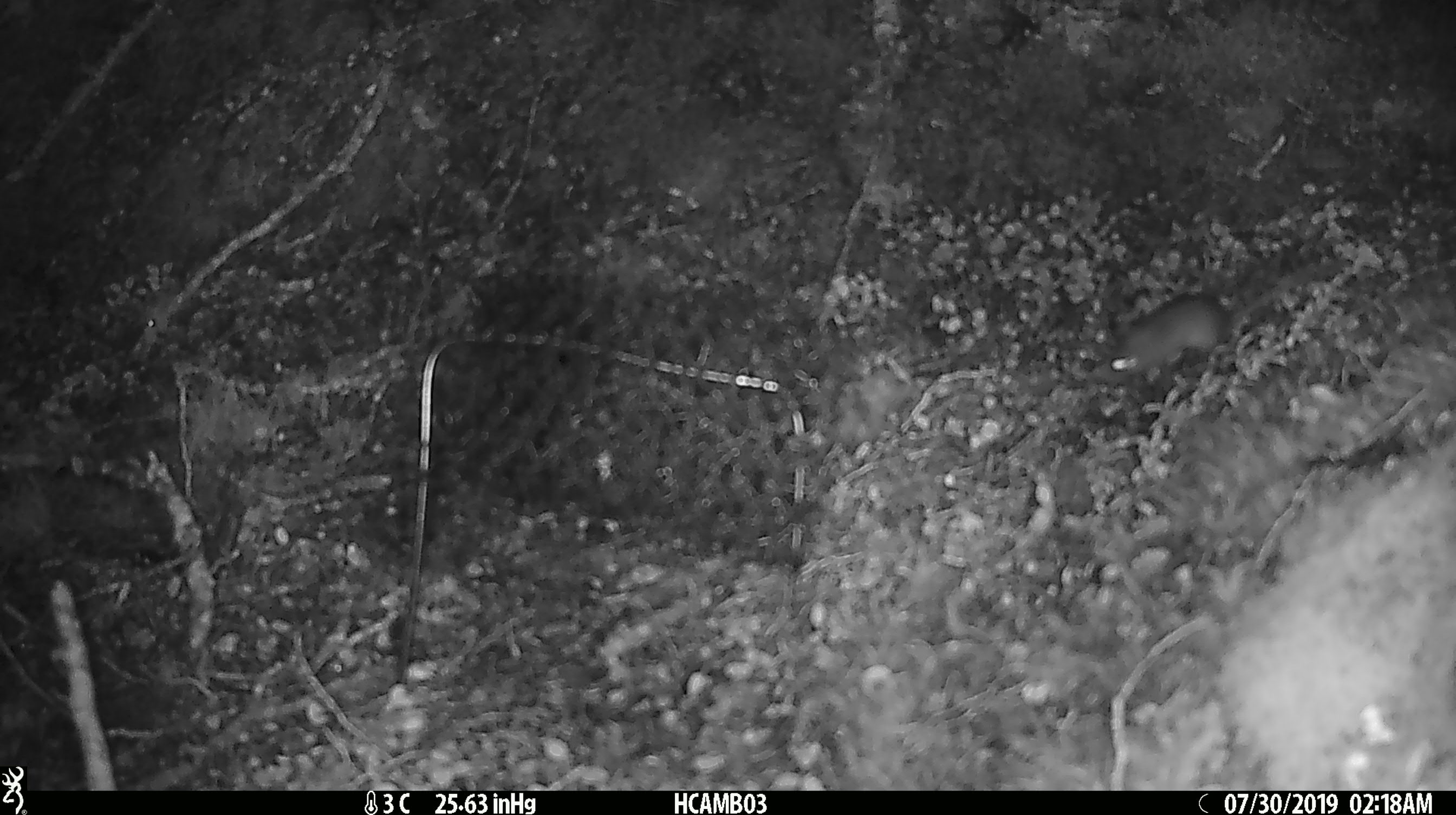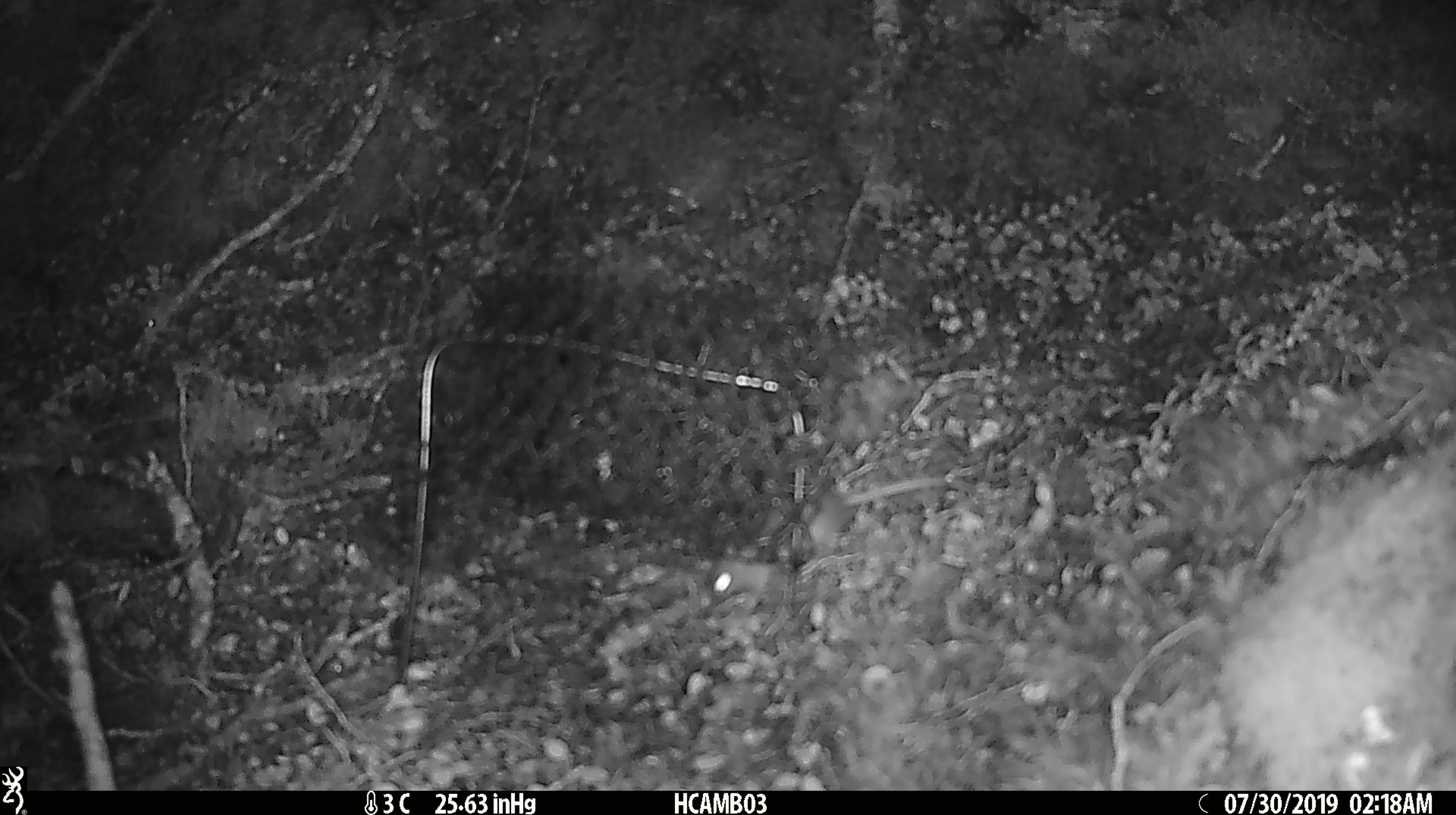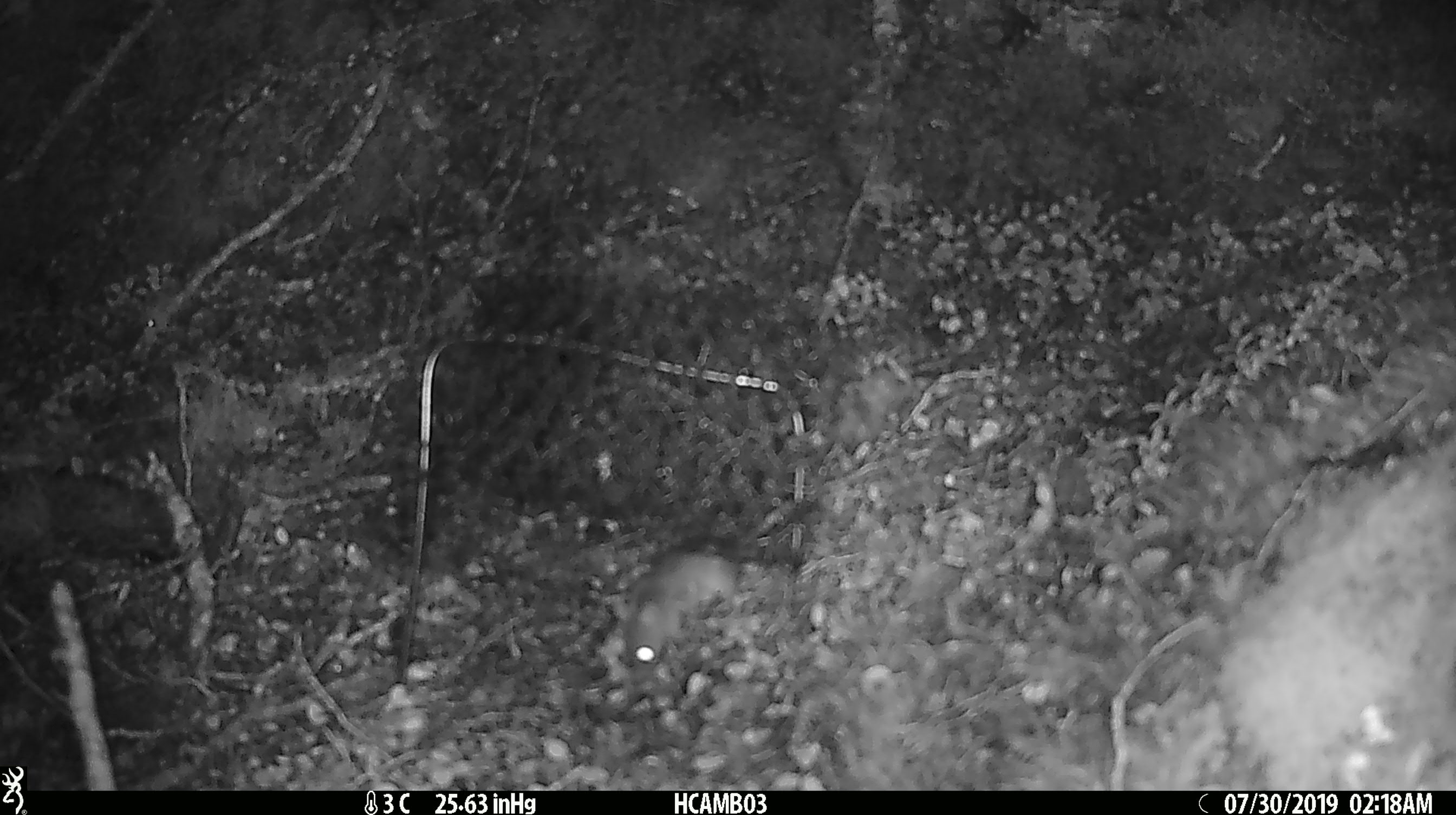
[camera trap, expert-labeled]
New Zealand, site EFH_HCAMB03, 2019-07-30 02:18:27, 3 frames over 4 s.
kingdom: Animalia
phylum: Chordata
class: Mammalia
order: Rodentia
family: Muridae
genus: Mus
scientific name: Mus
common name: mouse